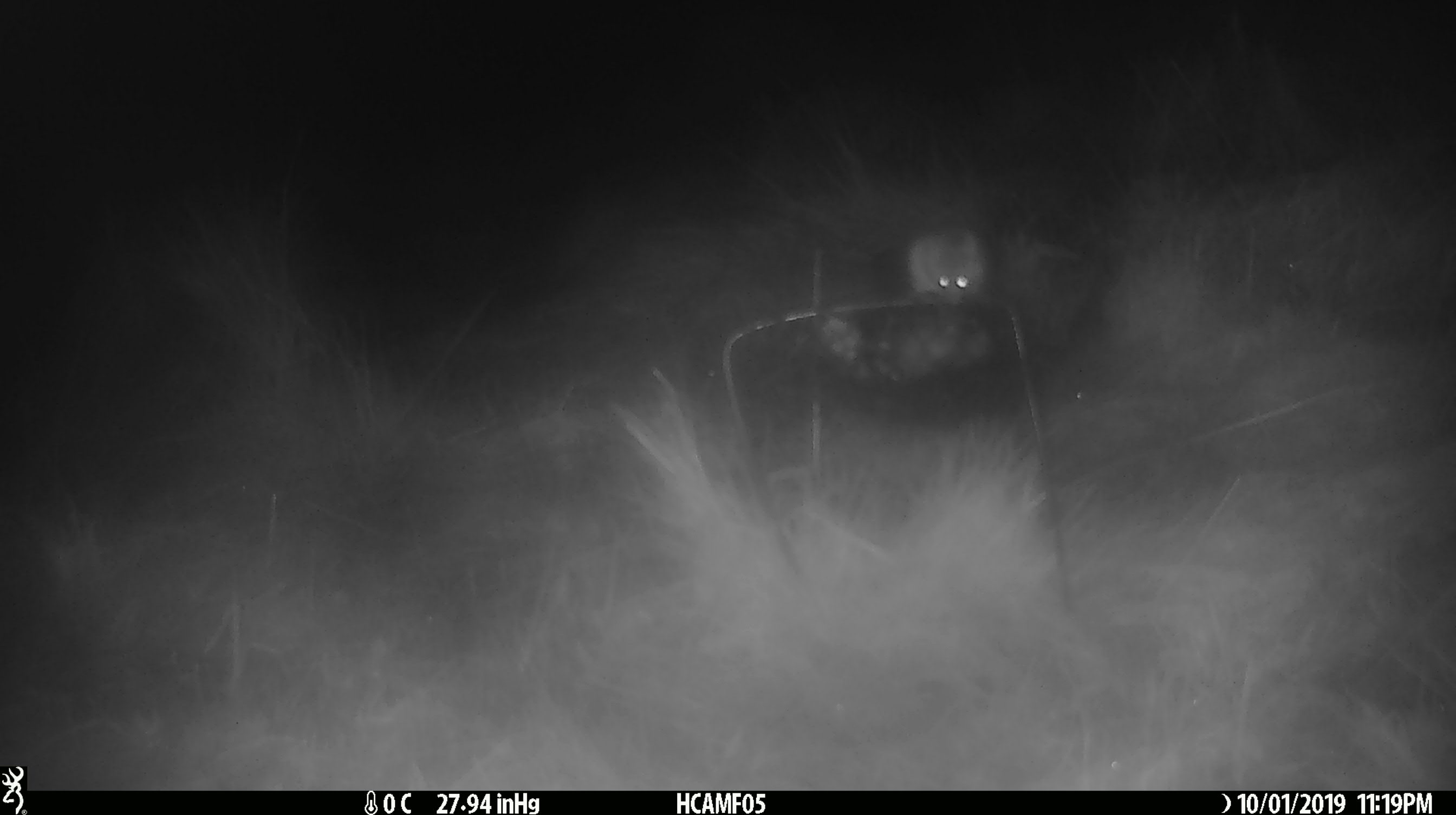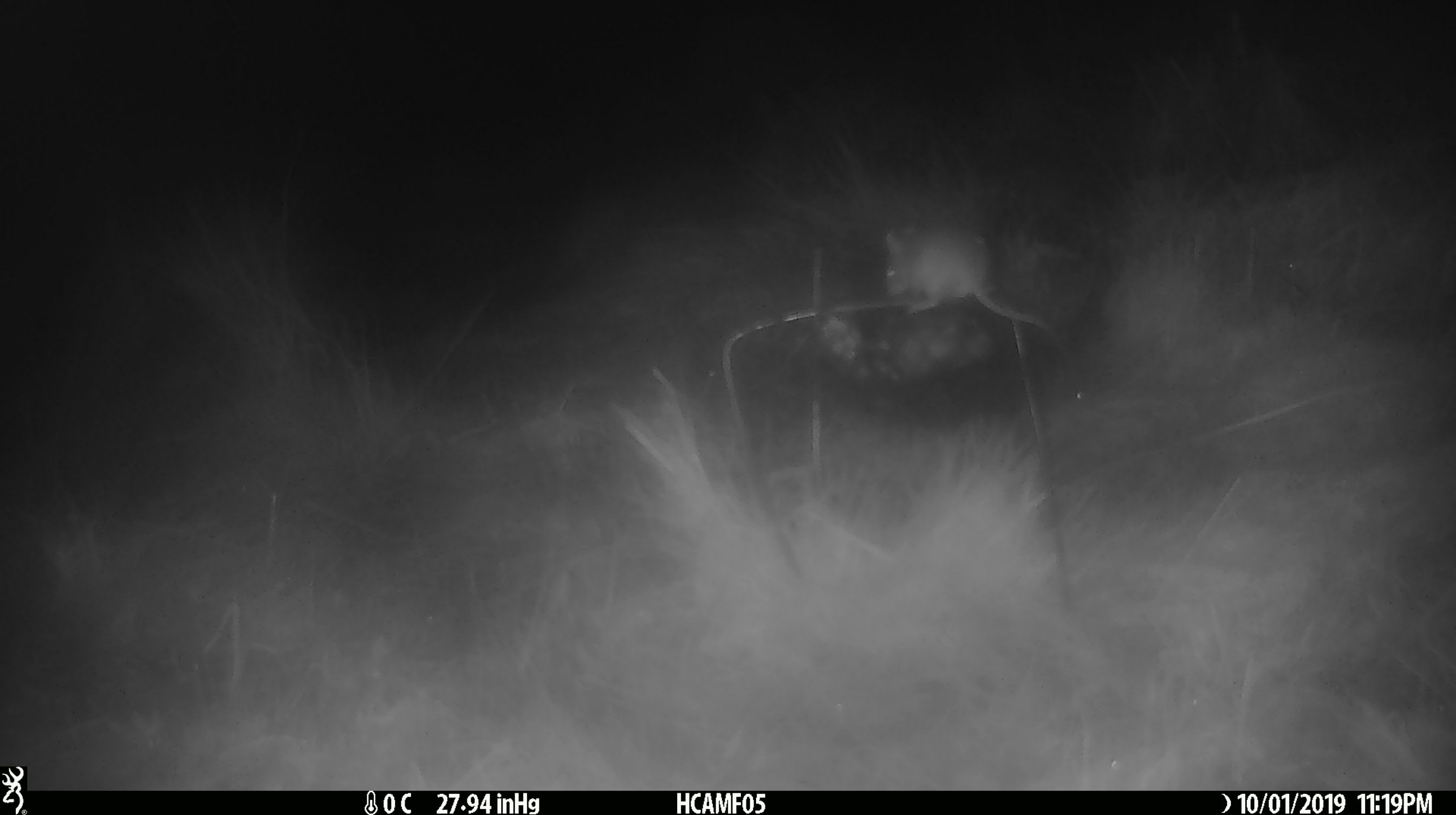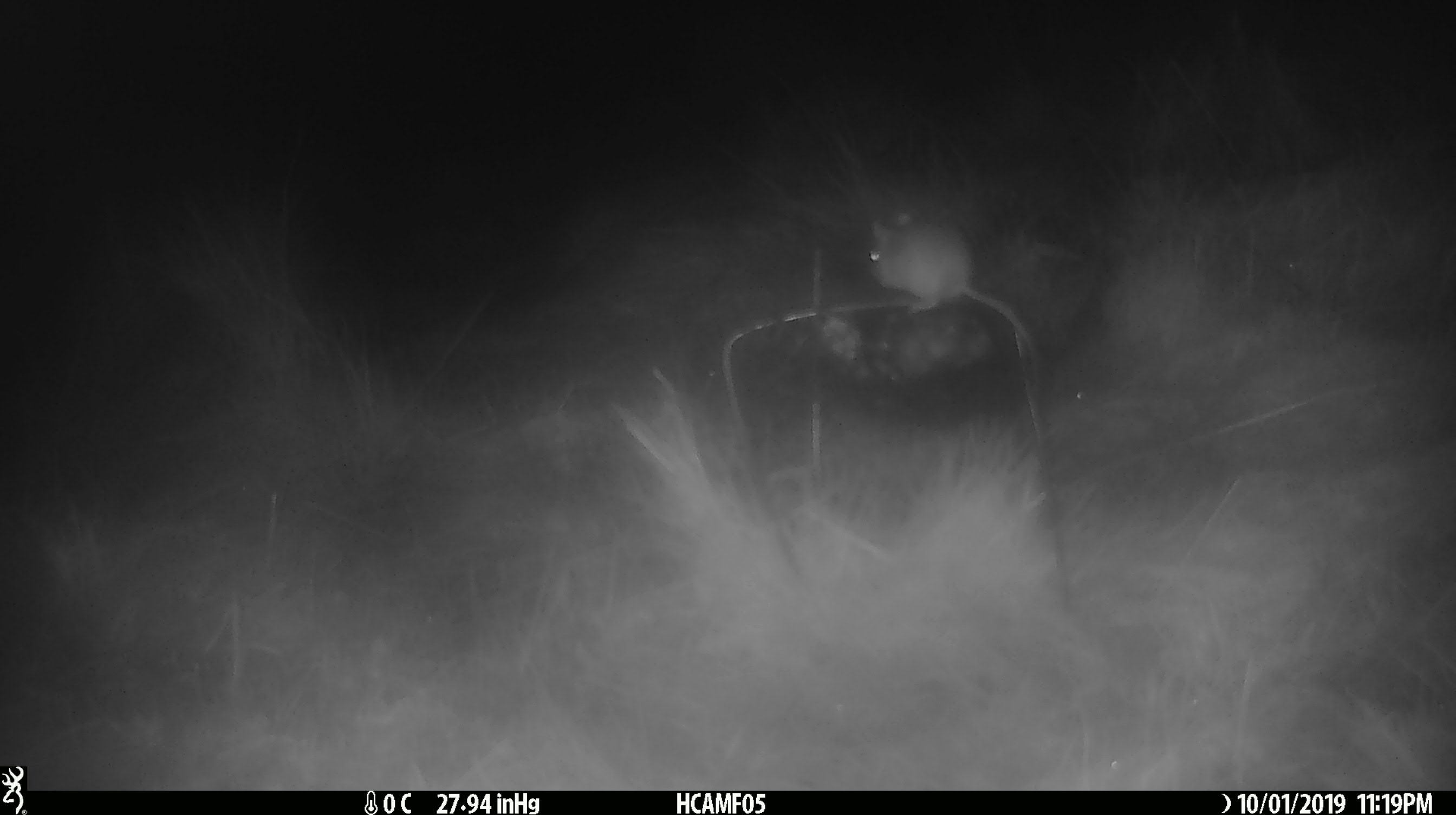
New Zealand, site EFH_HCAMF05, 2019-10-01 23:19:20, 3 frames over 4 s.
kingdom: Animalia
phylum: Chordata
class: Mammalia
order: Rodentia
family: Muridae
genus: Mus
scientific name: Mus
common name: mouse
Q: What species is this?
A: Mouse (Mus).